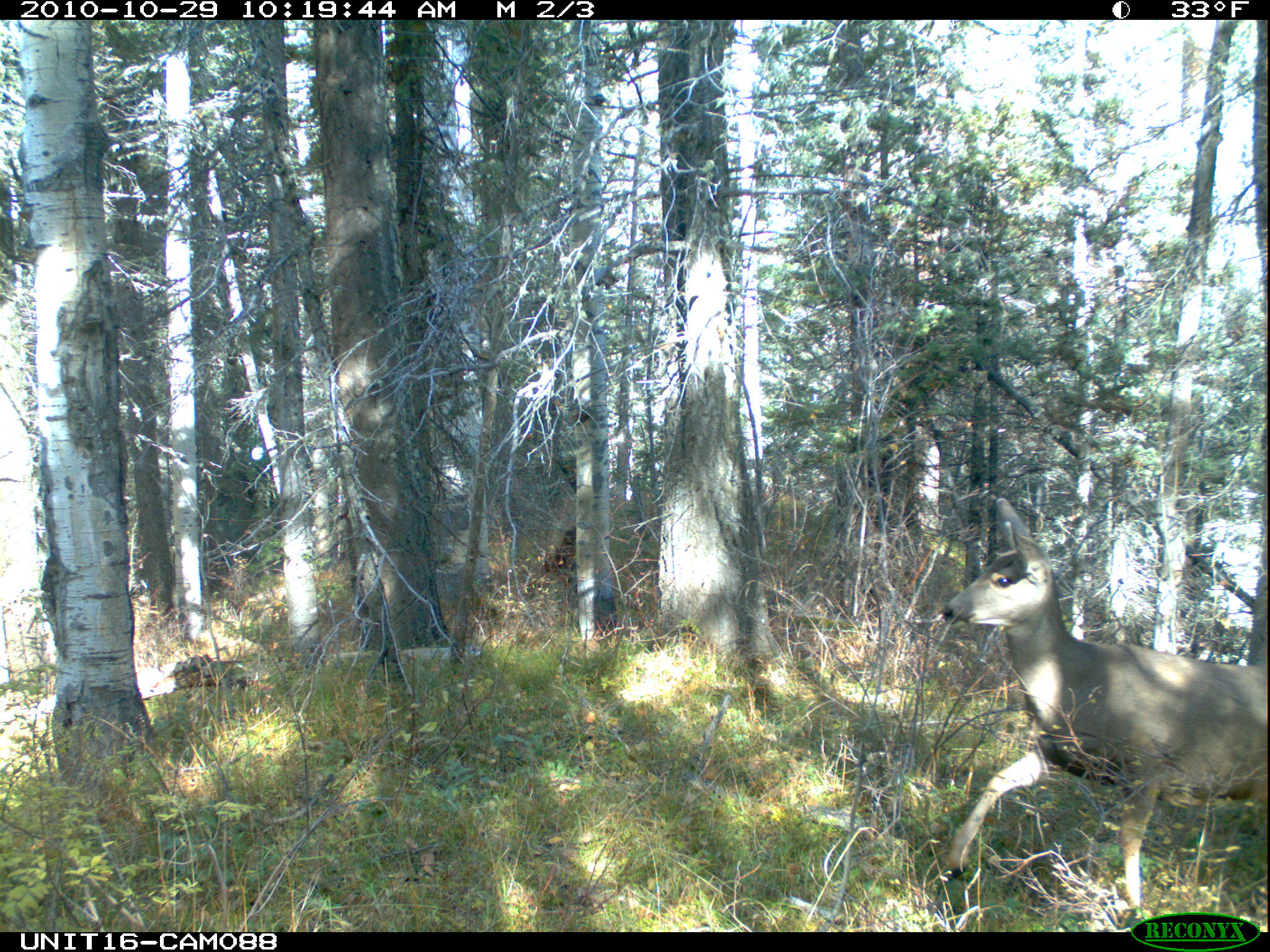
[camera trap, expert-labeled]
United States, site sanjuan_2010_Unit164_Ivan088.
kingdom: Animalia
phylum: Chordata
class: Mammalia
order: Artiodactyla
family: Cervidae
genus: Odocoileus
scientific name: Odocoileus hemionus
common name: mule deer